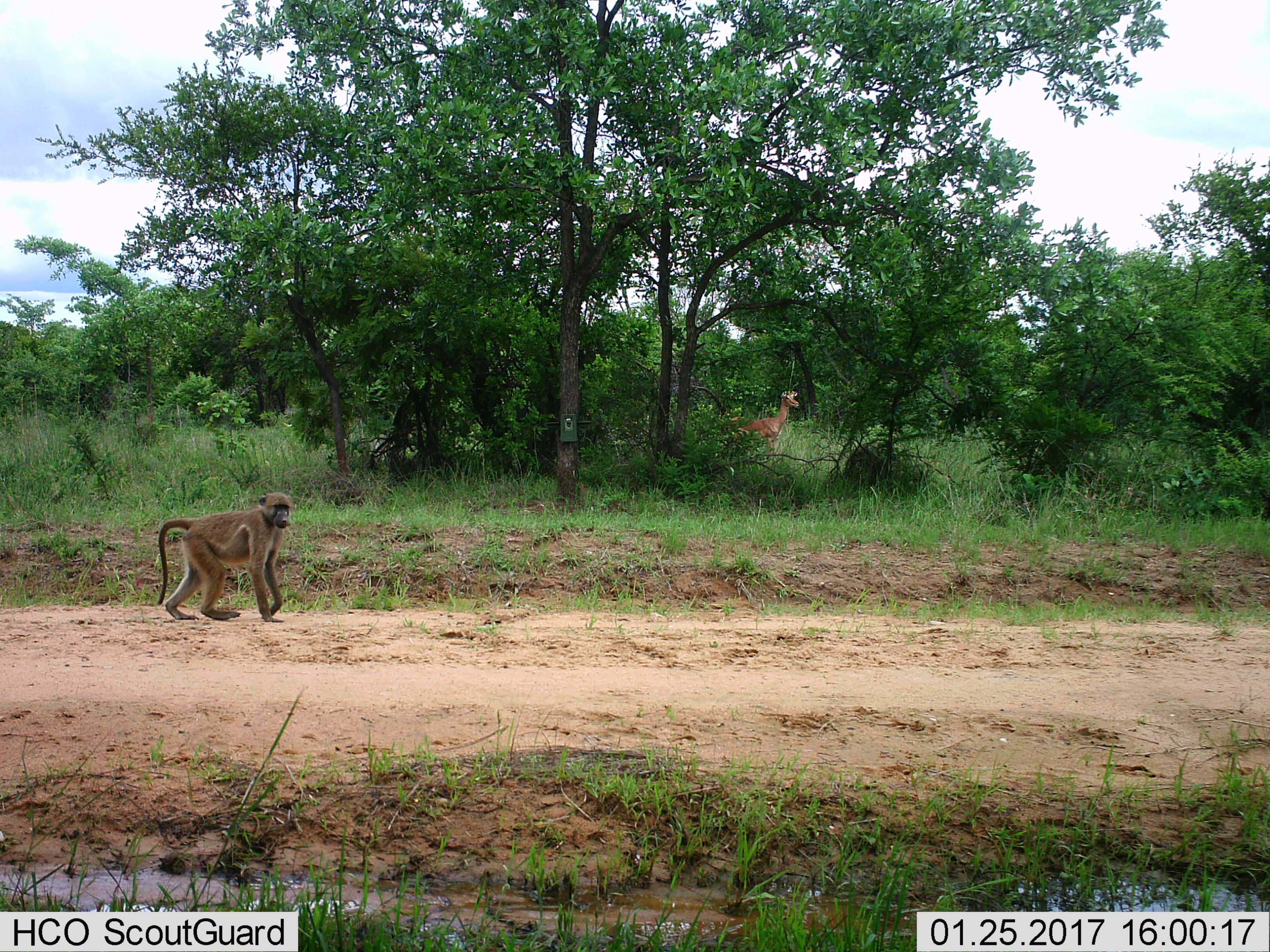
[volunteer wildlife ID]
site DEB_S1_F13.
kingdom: Animalia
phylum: Chordata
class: Mammalia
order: Primates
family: Cercopithecidae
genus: Papio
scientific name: Papio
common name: baboon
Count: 1.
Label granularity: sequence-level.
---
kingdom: Animalia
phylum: Chordata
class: Mammalia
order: Artiodactyla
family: Bovidae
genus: Aepyceros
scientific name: Aepyceros melampus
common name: impala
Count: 1.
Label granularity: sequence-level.